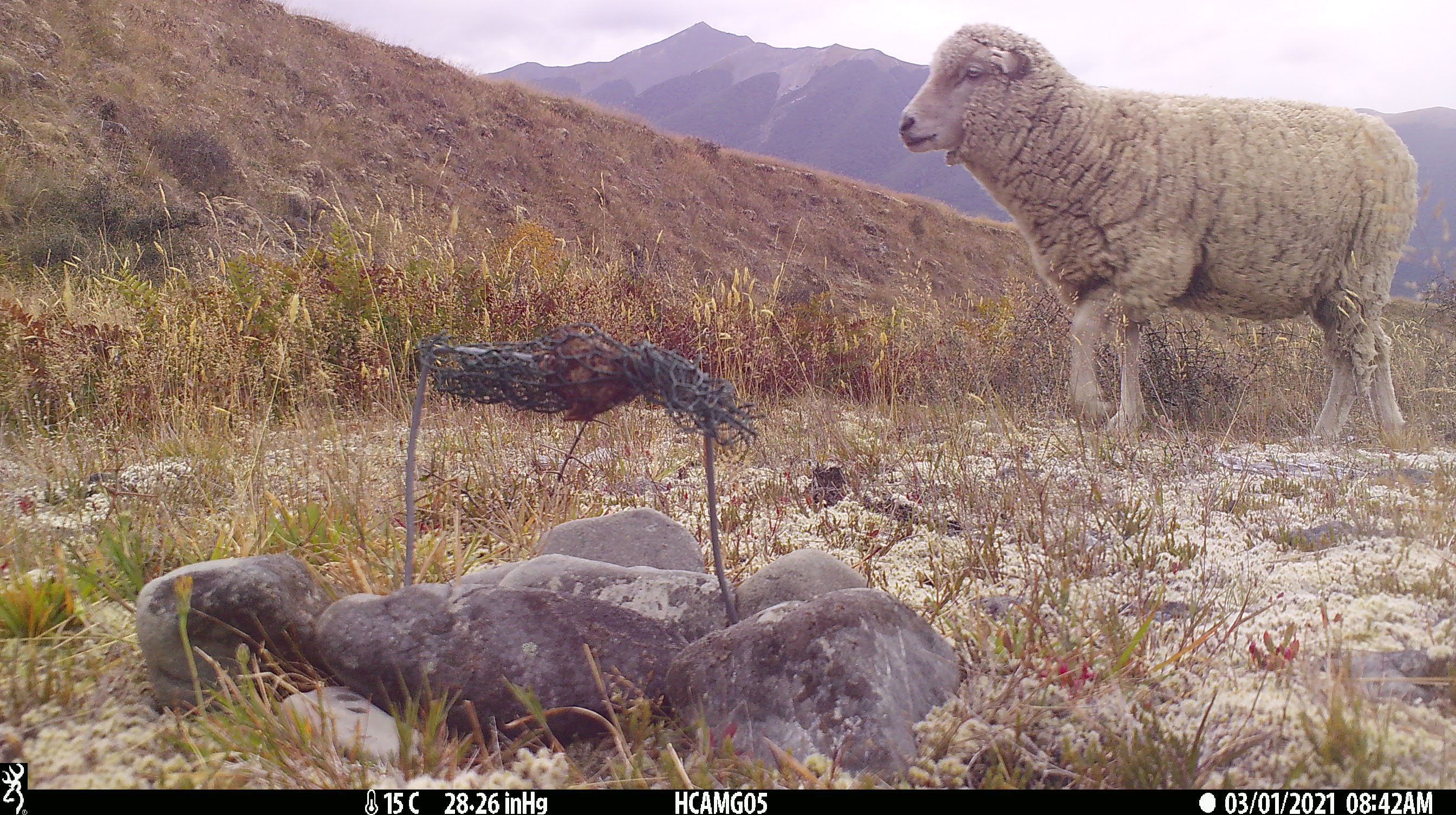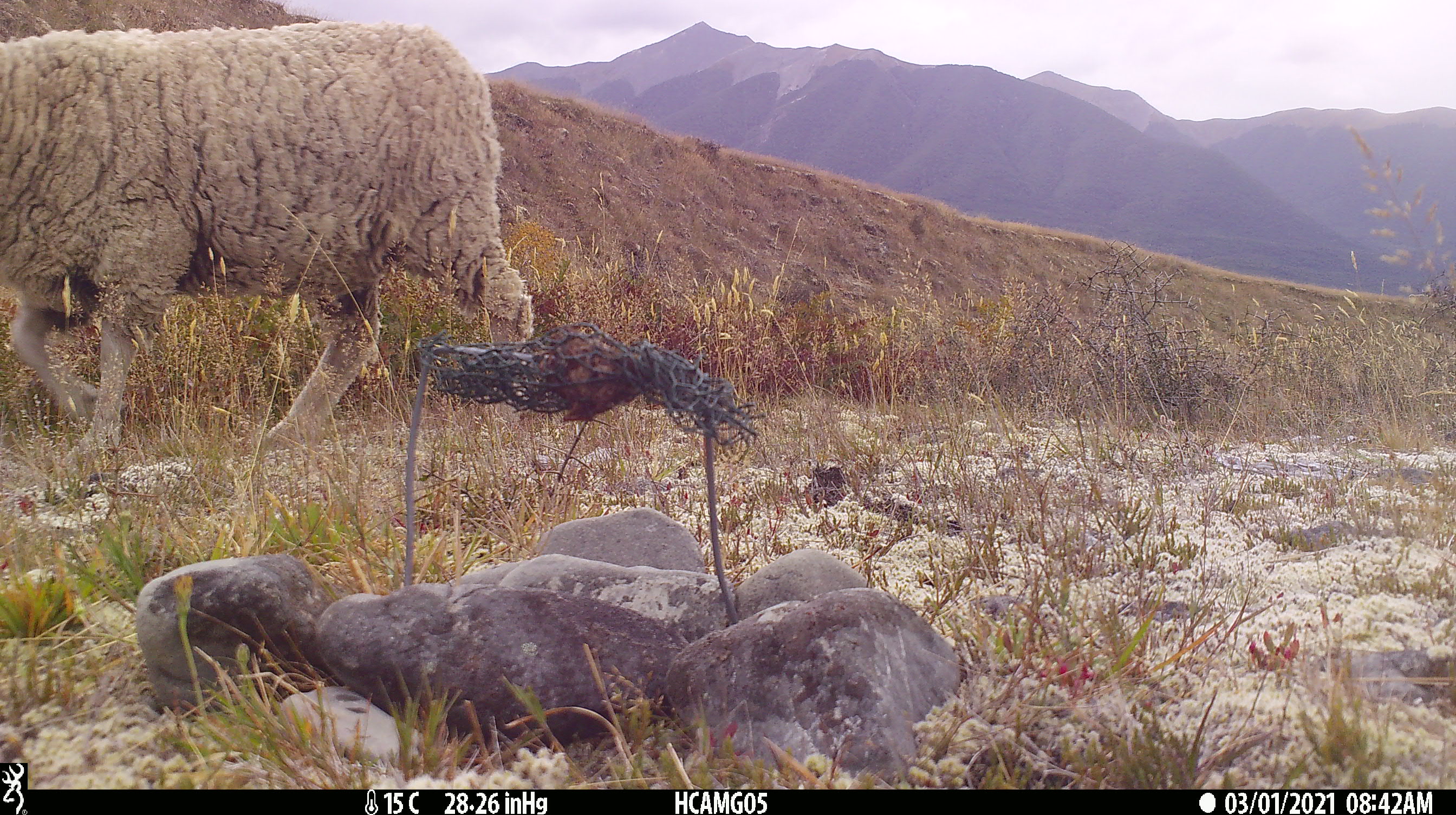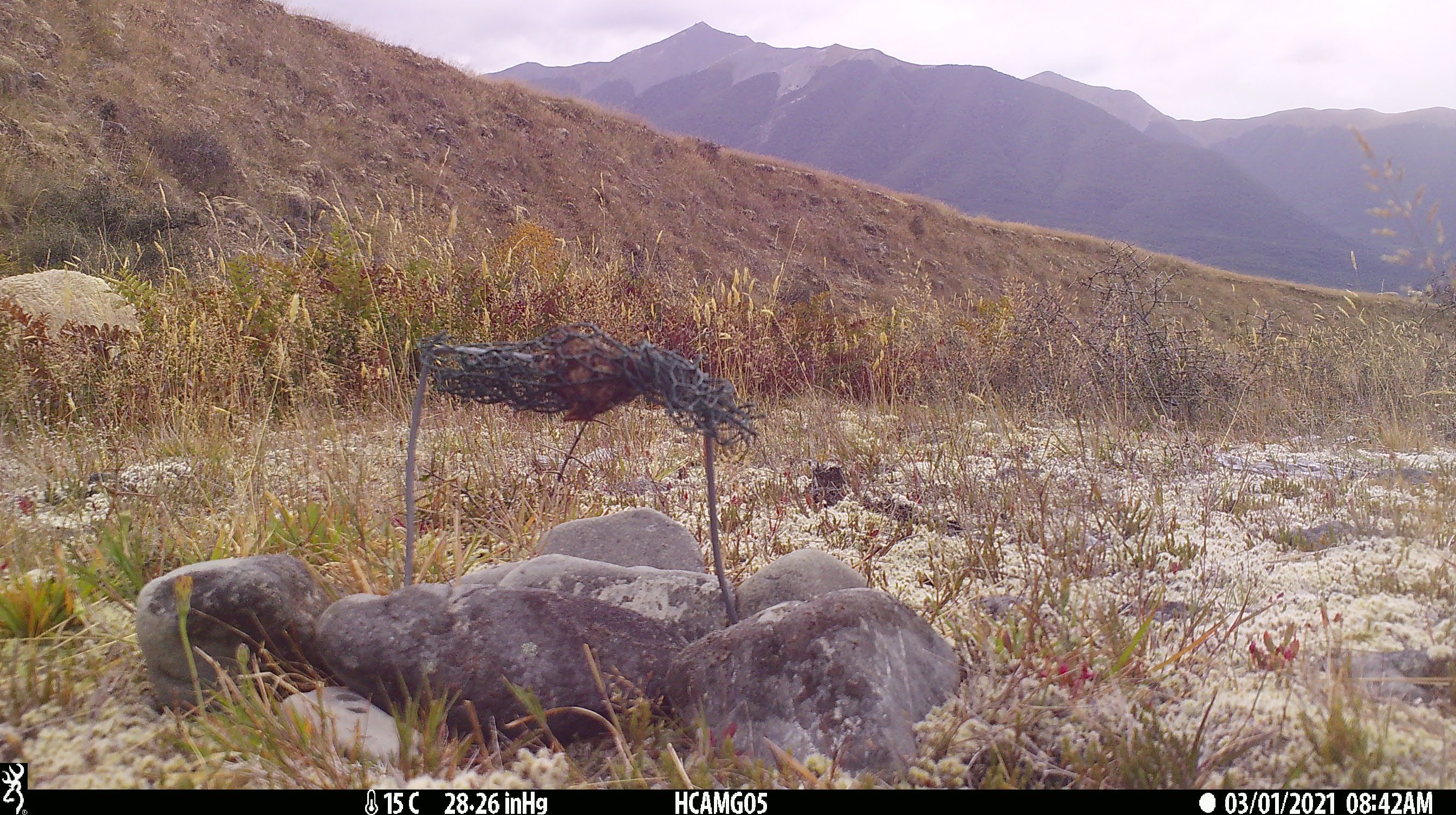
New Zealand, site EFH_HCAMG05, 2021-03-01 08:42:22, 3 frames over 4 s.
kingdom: Animalia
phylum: Chordata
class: Mammalia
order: Artiodactyla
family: Bovidae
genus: Ovis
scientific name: Ovis aries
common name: domestic sheep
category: sheep